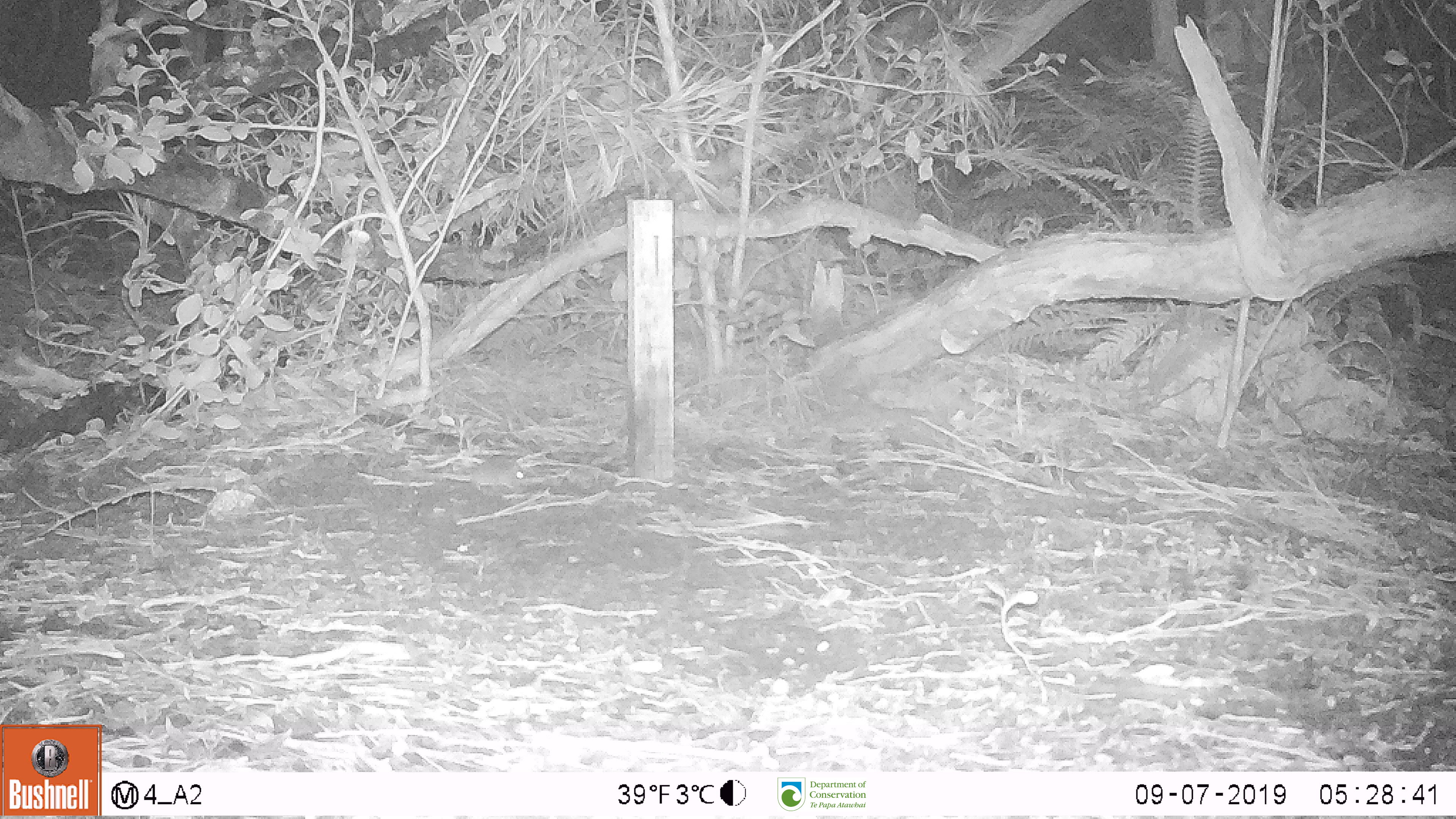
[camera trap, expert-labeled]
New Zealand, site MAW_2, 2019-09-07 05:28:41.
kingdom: Animalia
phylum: Chordata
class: Mammalia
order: Rodentia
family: Muridae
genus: Mus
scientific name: Mus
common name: mouse